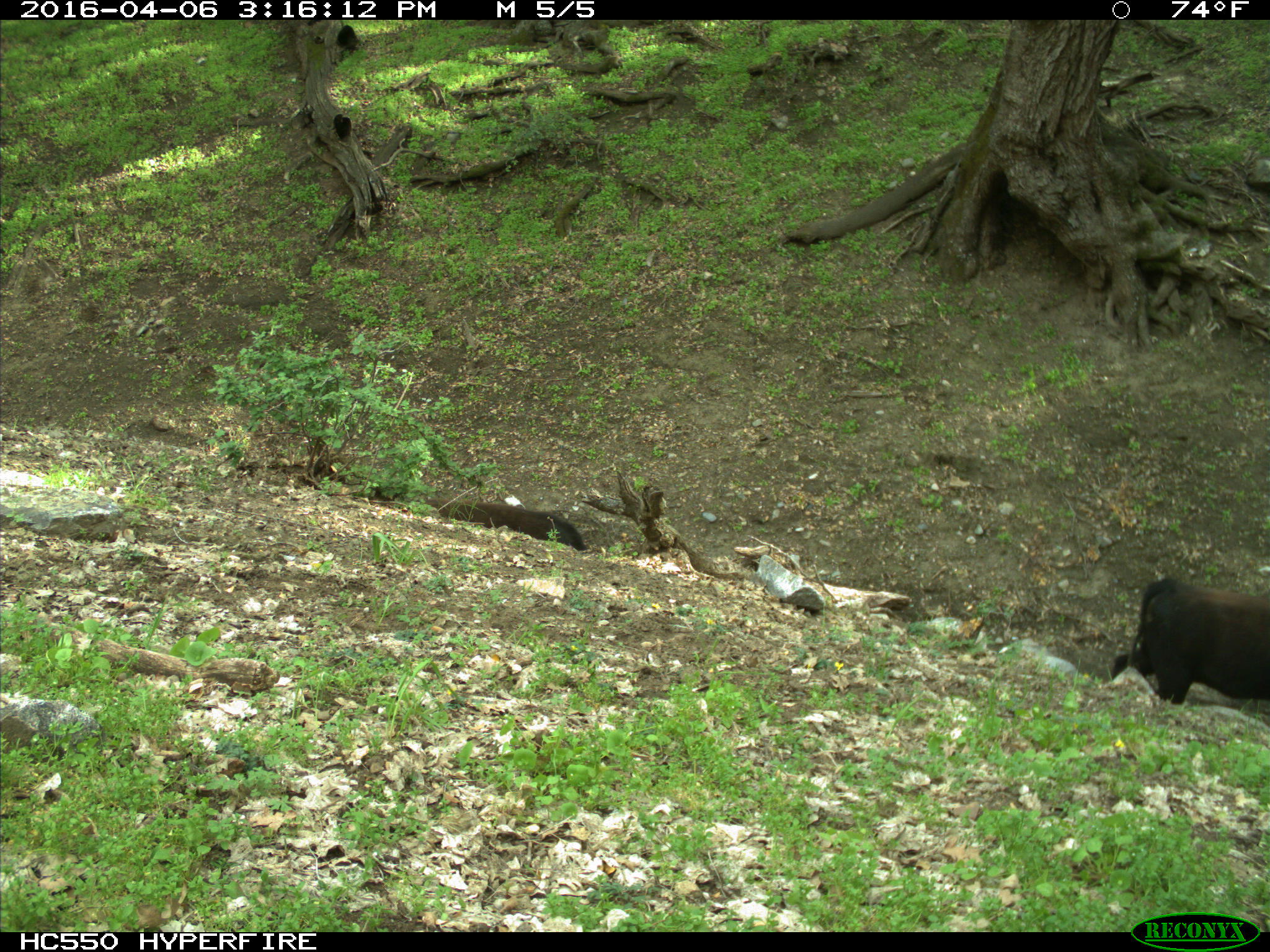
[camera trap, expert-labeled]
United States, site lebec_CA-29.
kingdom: Animalia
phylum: Chordata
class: Mammalia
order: Artiodactyla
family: Bovidae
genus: Bos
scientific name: Bos taurus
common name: domestic cow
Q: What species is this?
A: Bos taurus (domestic cow).